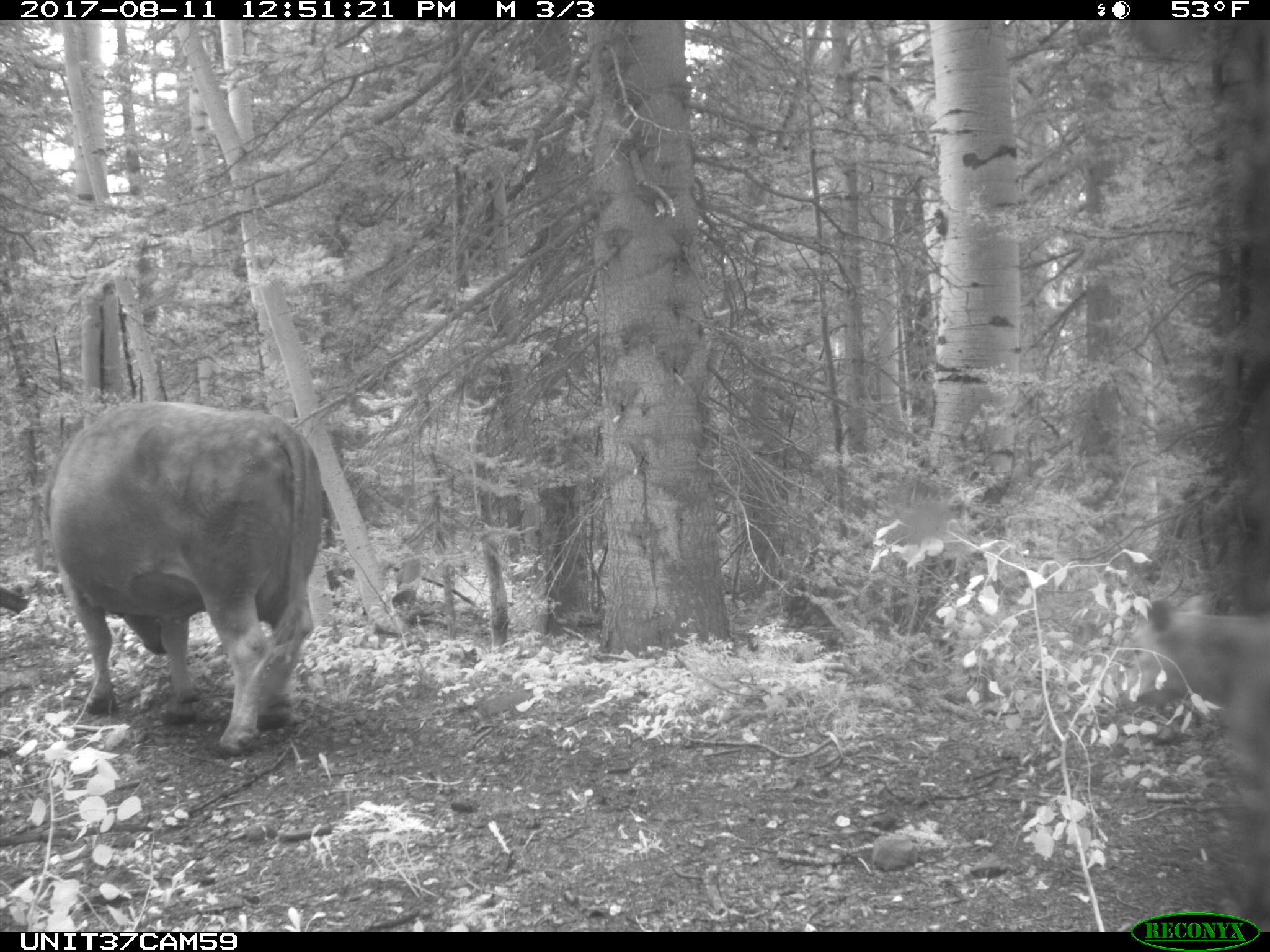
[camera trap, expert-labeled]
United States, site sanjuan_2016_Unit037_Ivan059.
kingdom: Animalia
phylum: Chordata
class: Mammalia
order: Artiodactyla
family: Bovidae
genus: Bos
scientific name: Bos taurus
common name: domestic cow